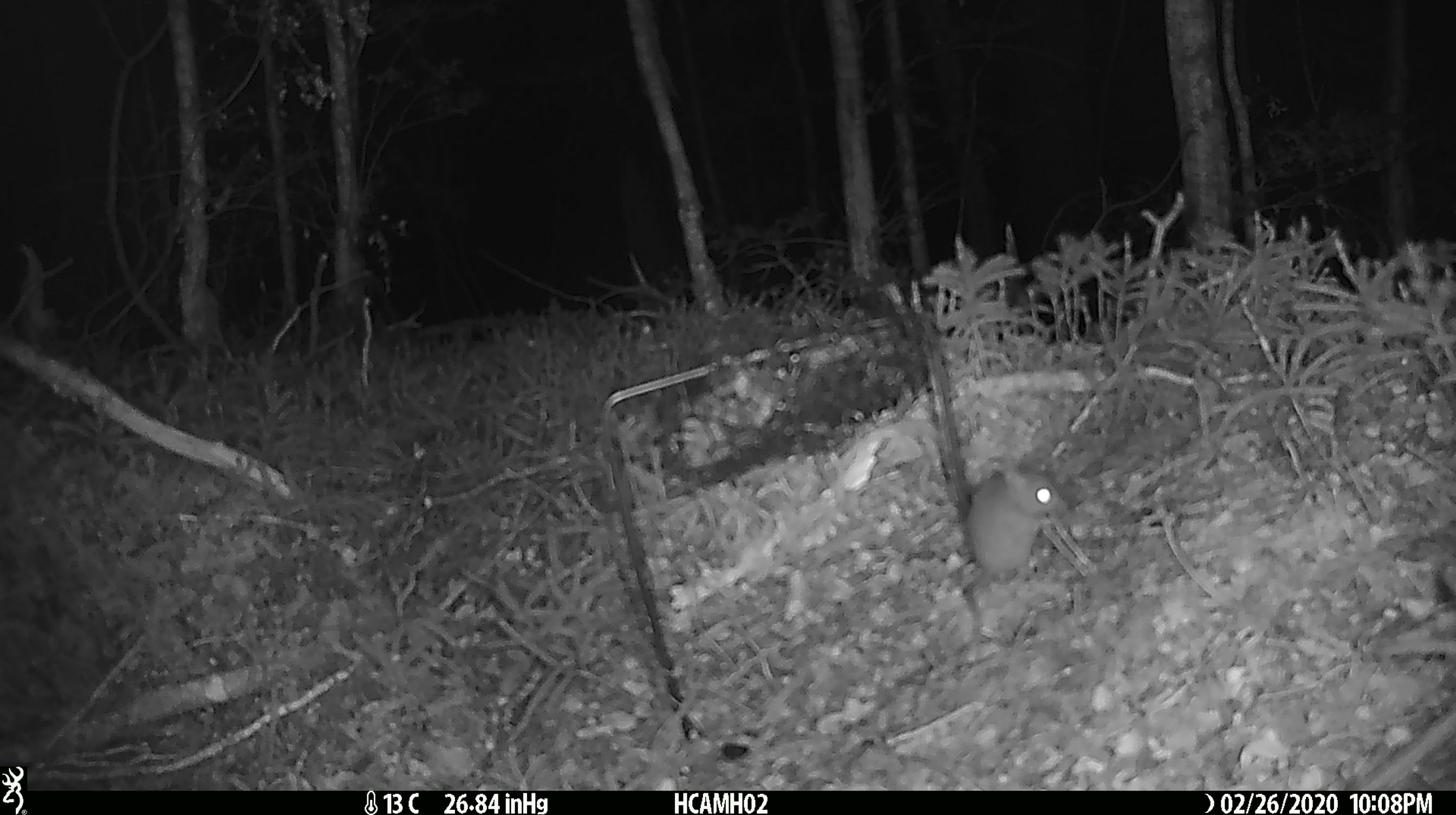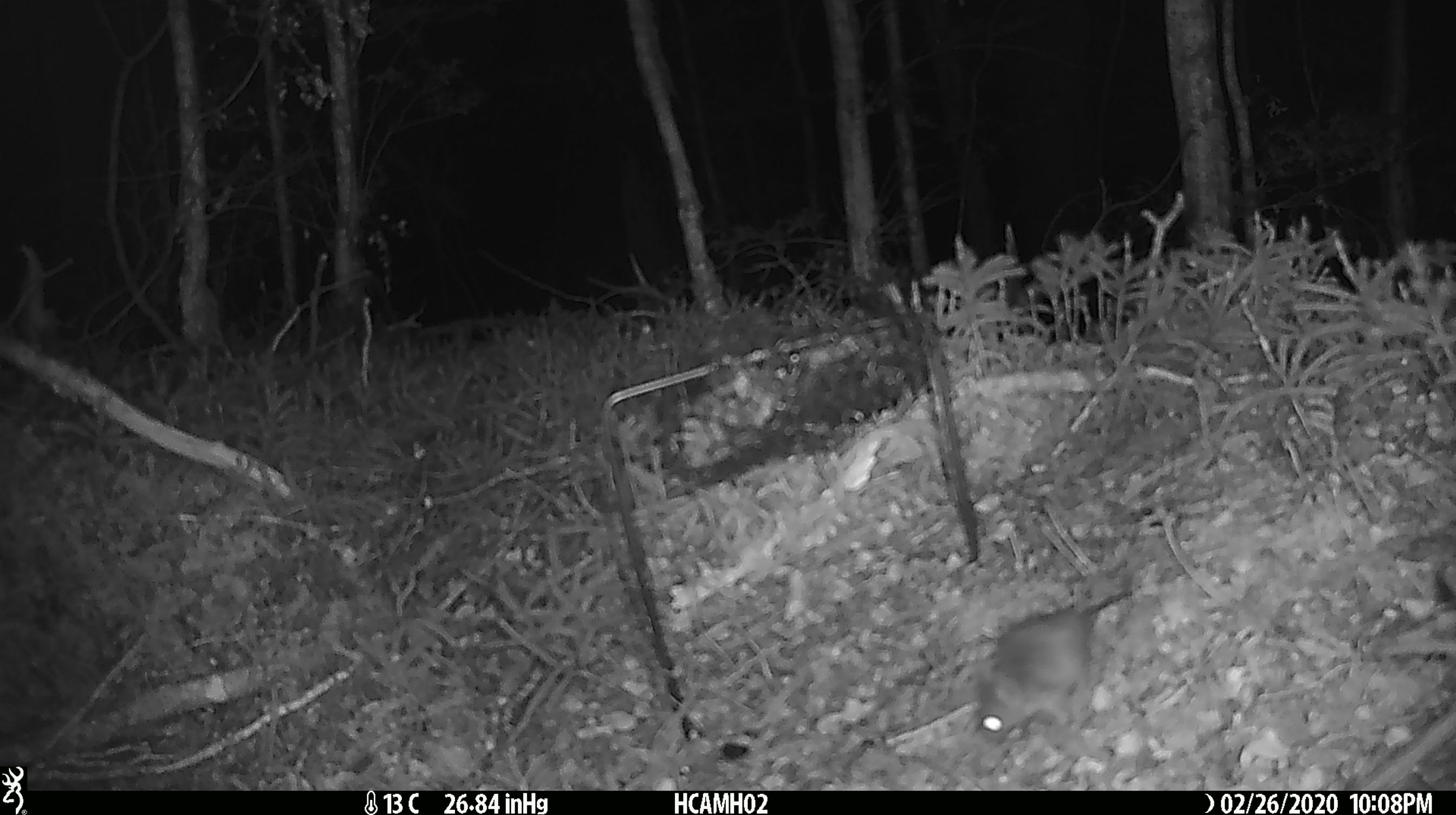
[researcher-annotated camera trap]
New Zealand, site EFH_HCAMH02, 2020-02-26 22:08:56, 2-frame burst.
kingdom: Animalia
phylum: Chordata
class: Mammalia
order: Rodentia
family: Muridae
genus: Mus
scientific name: Mus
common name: mouse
Mouse (Mus).